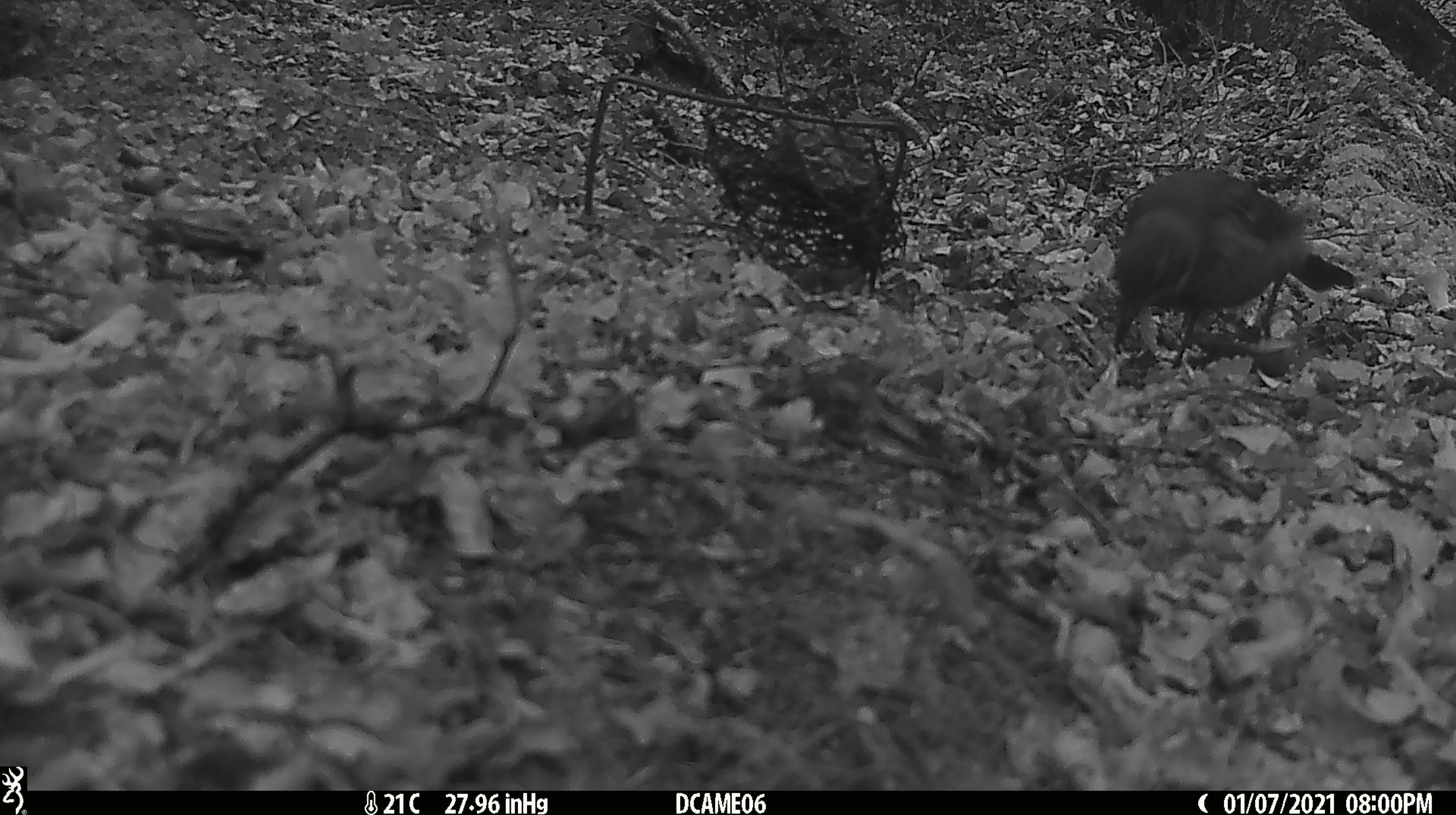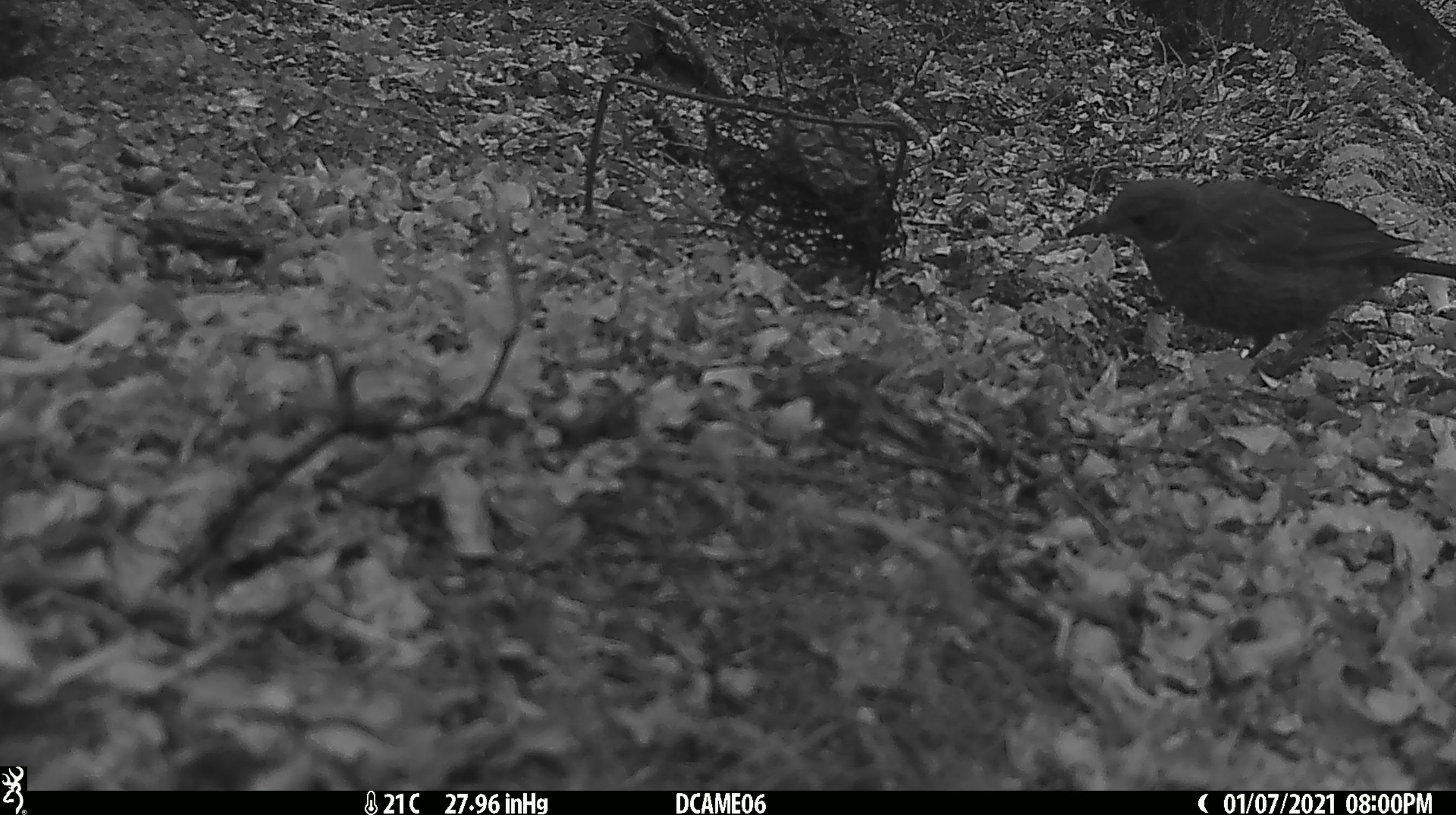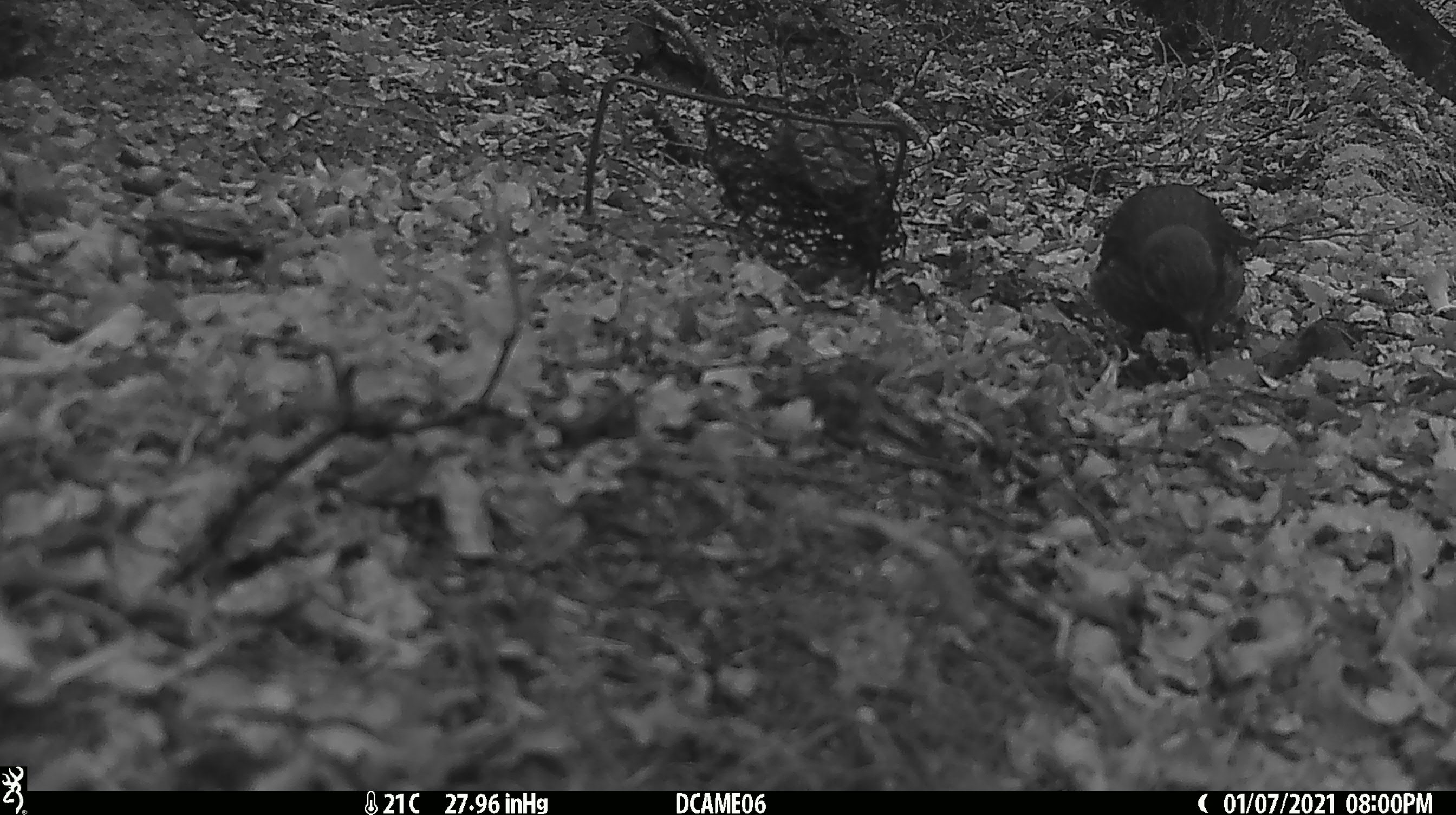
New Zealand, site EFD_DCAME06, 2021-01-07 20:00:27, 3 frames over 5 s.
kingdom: Animalia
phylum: Chordata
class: Aves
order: Passeriformes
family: Turdidae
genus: Turdus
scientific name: Turdus merula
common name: eurasian blackbird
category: blackbird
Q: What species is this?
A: Blackbird (eurasian blackbird) (Turdus merula).